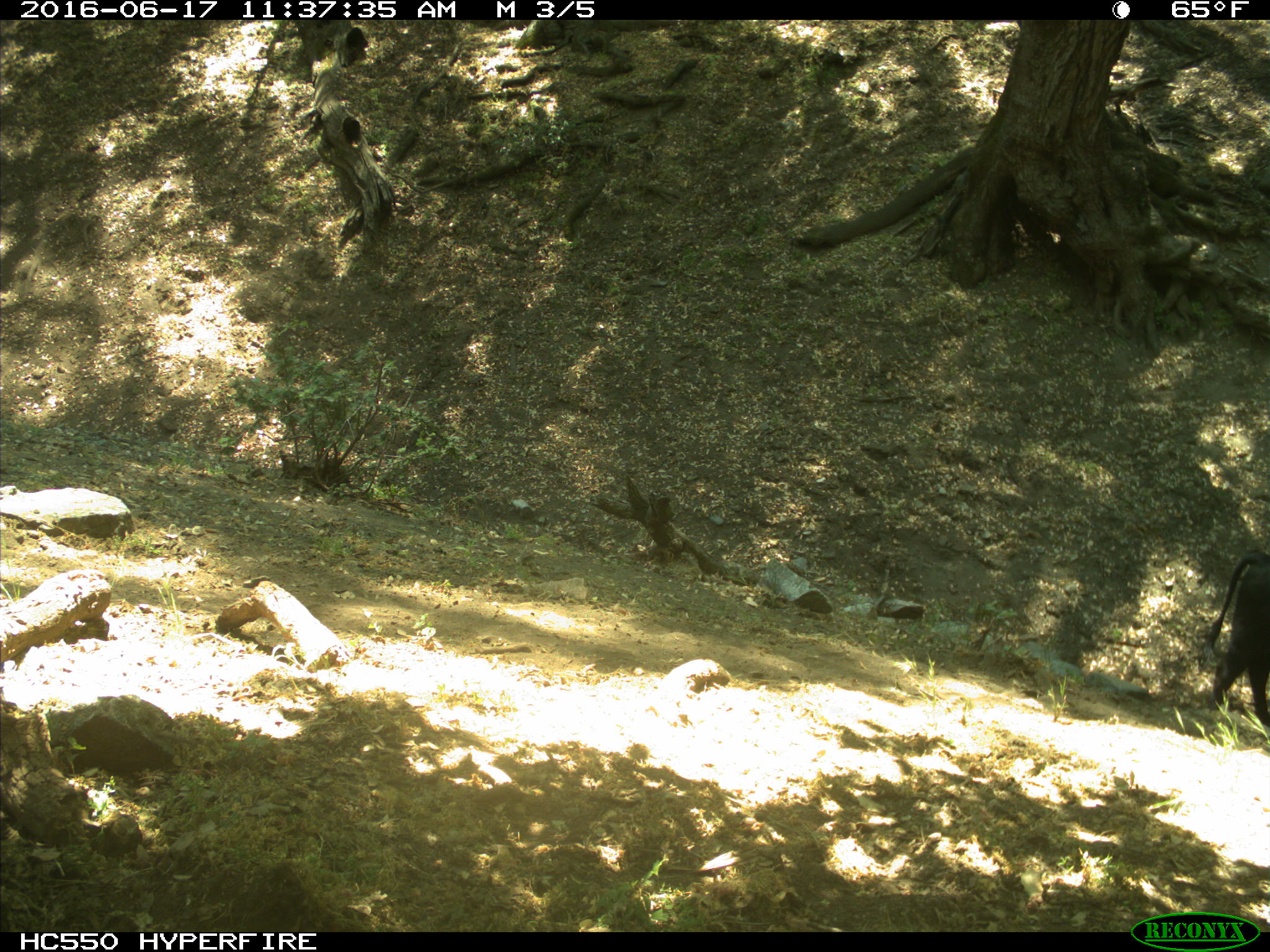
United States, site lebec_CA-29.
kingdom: Animalia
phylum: Chordata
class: Mammalia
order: Artiodactyla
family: Bovidae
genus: Bos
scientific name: Bos taurus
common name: domestic cow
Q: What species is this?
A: Bos taurus (domestic cow).